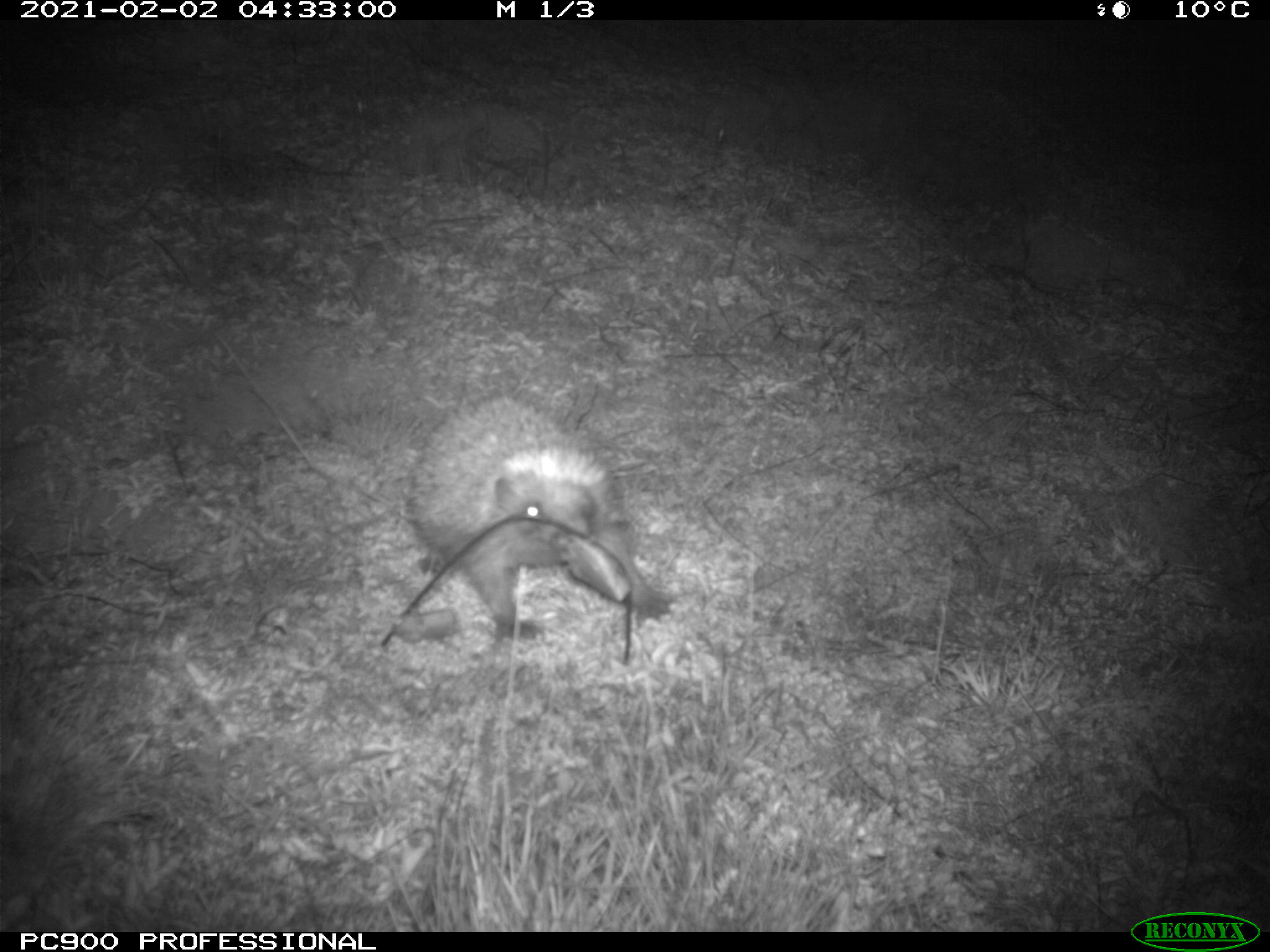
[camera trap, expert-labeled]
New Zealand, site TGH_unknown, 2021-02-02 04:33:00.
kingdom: Animalia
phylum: Chordata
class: Mammalia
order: Eulipotyphla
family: Erinaceidae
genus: Erinaceus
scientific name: Erinaceus europaeus europaeus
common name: european hedgehog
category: hedgehog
Hedgehog (european hedgehog) (Erinaceus europaeus europaeus).